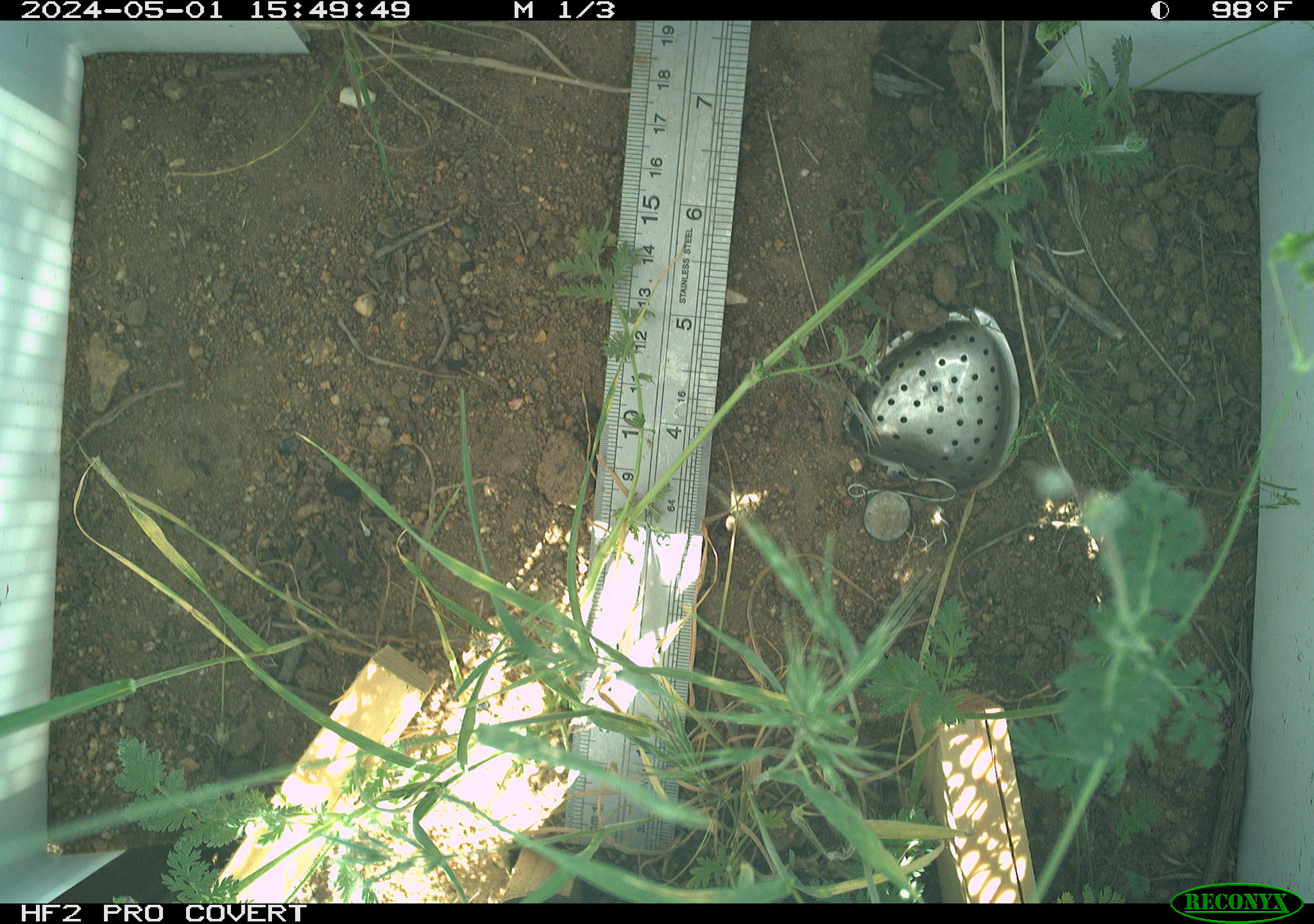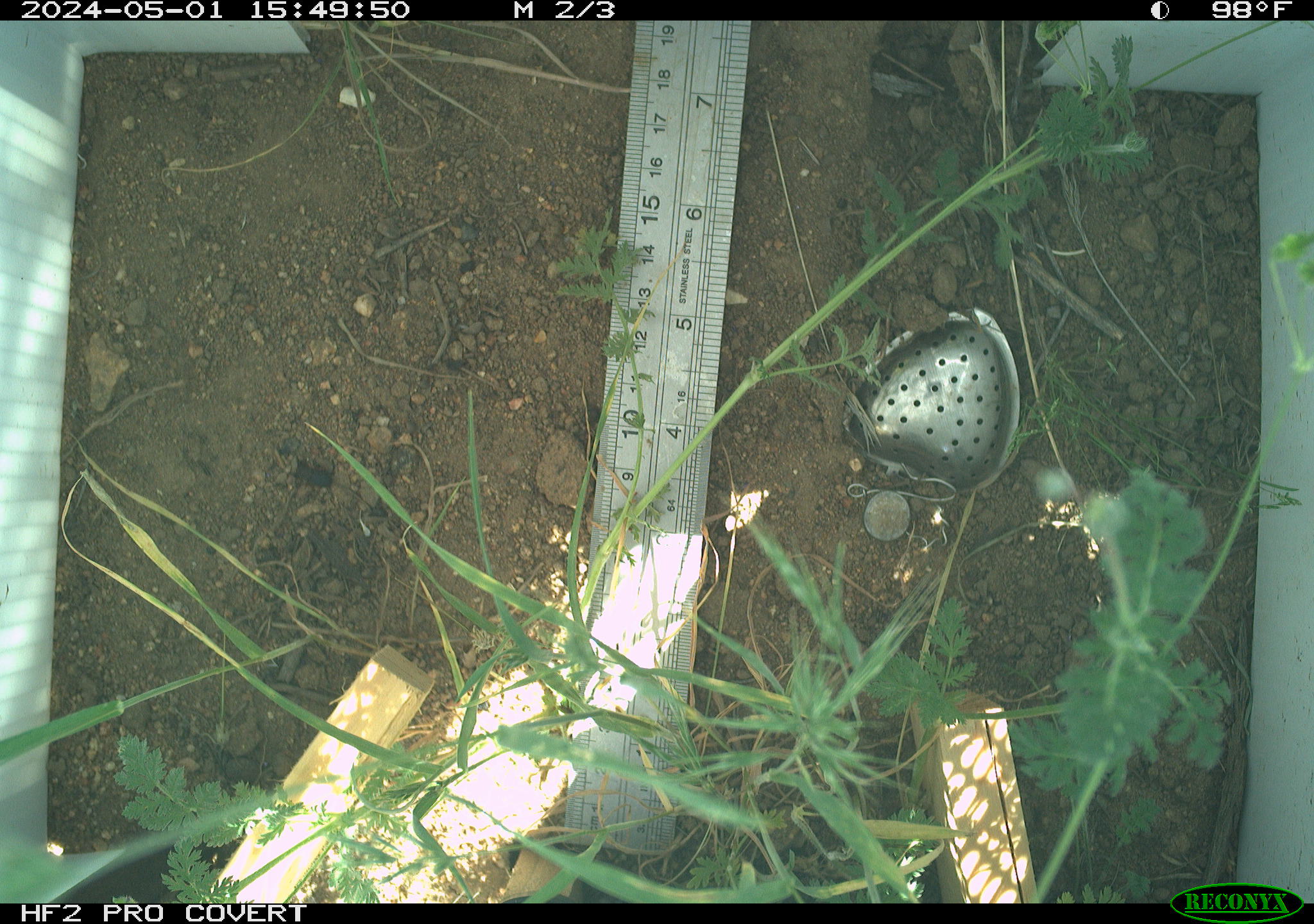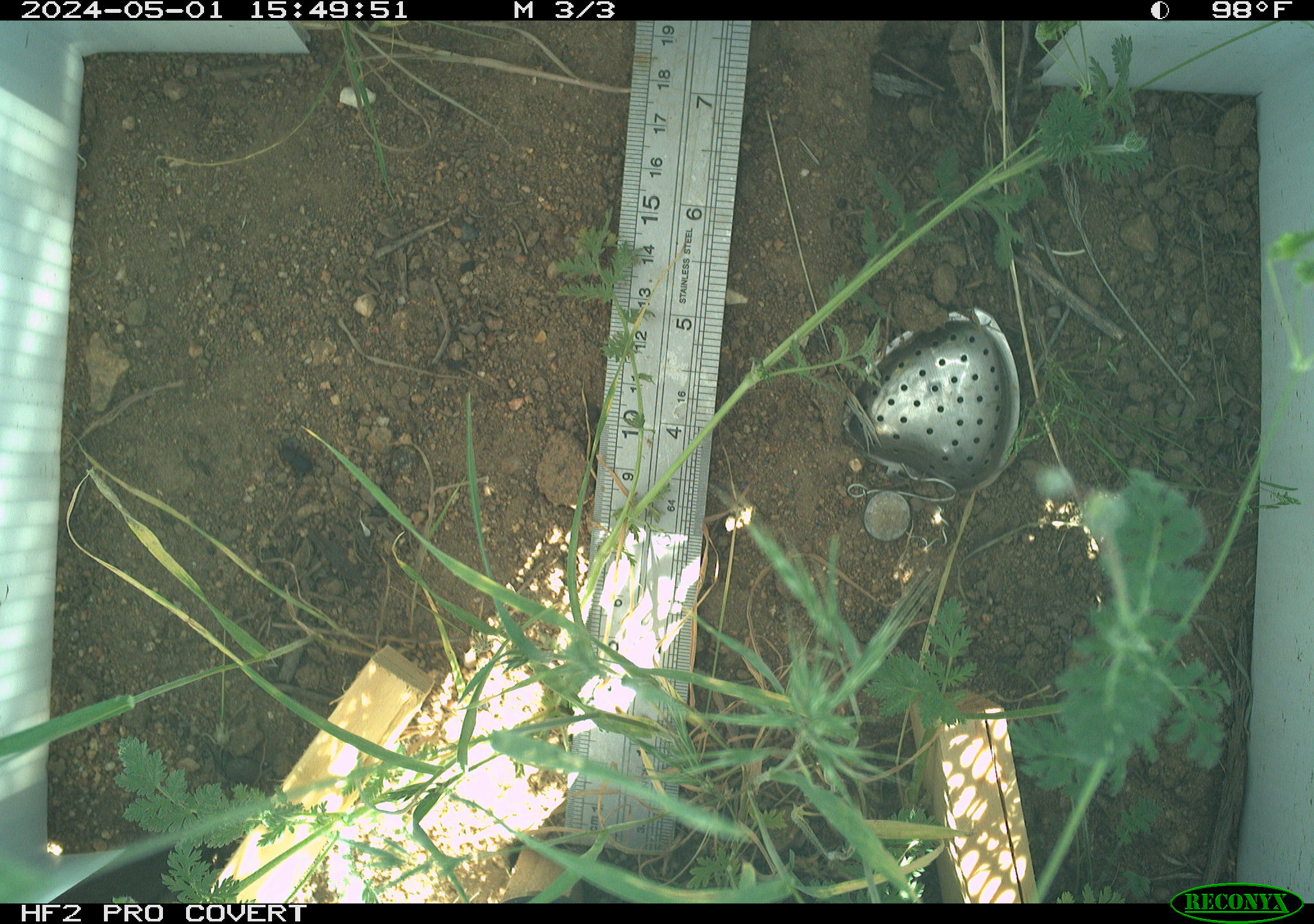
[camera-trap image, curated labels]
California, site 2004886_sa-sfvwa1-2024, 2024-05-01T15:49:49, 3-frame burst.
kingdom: Animalia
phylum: Arthropoda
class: Insecta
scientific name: Insecta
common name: insect